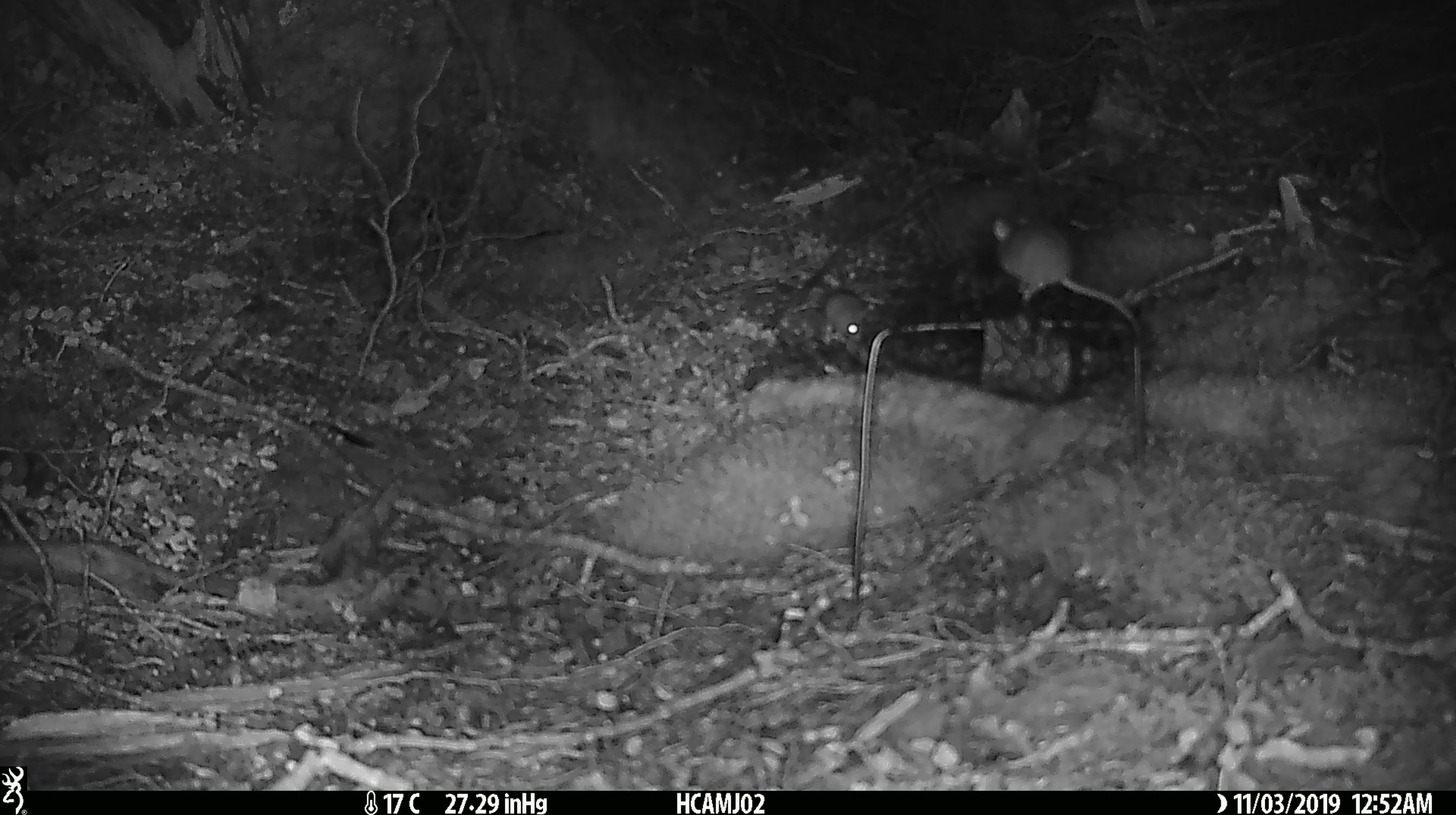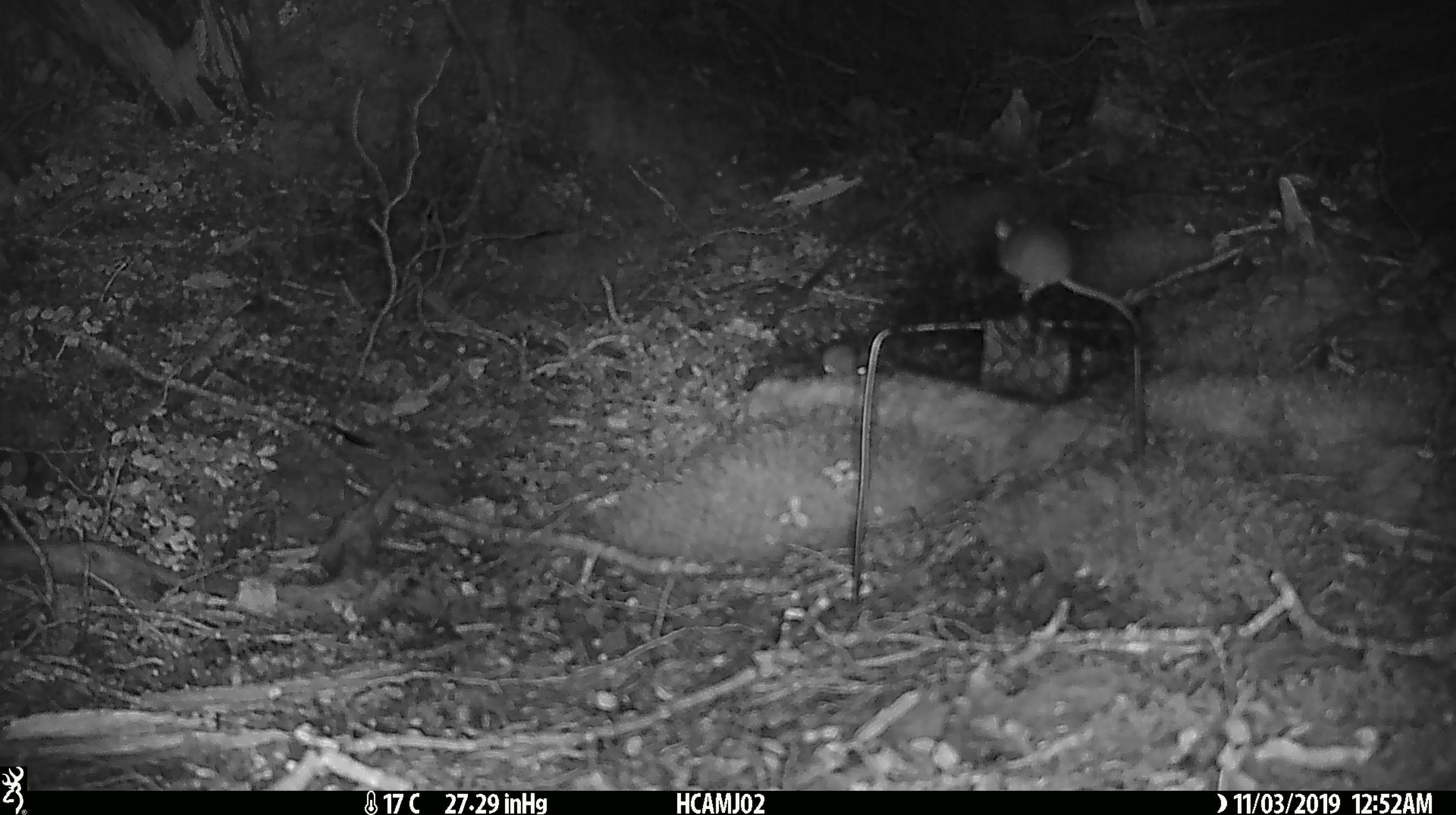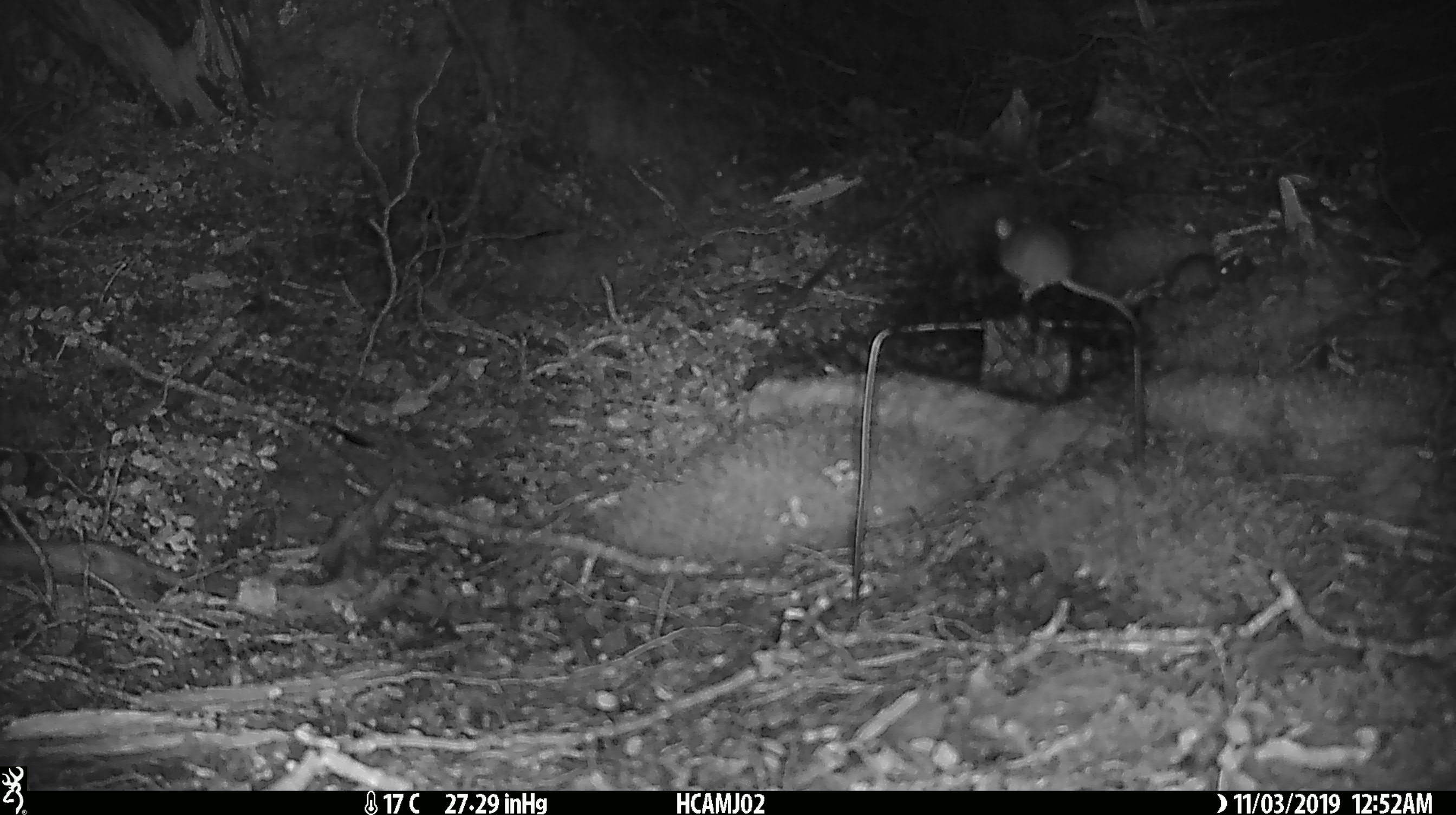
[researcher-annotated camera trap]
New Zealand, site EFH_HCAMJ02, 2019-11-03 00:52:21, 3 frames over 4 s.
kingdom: Animalia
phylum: Chordata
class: Mammalia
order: Rodentia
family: Muridae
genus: Mus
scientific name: Mus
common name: mouse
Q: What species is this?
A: Mouse (Mus).